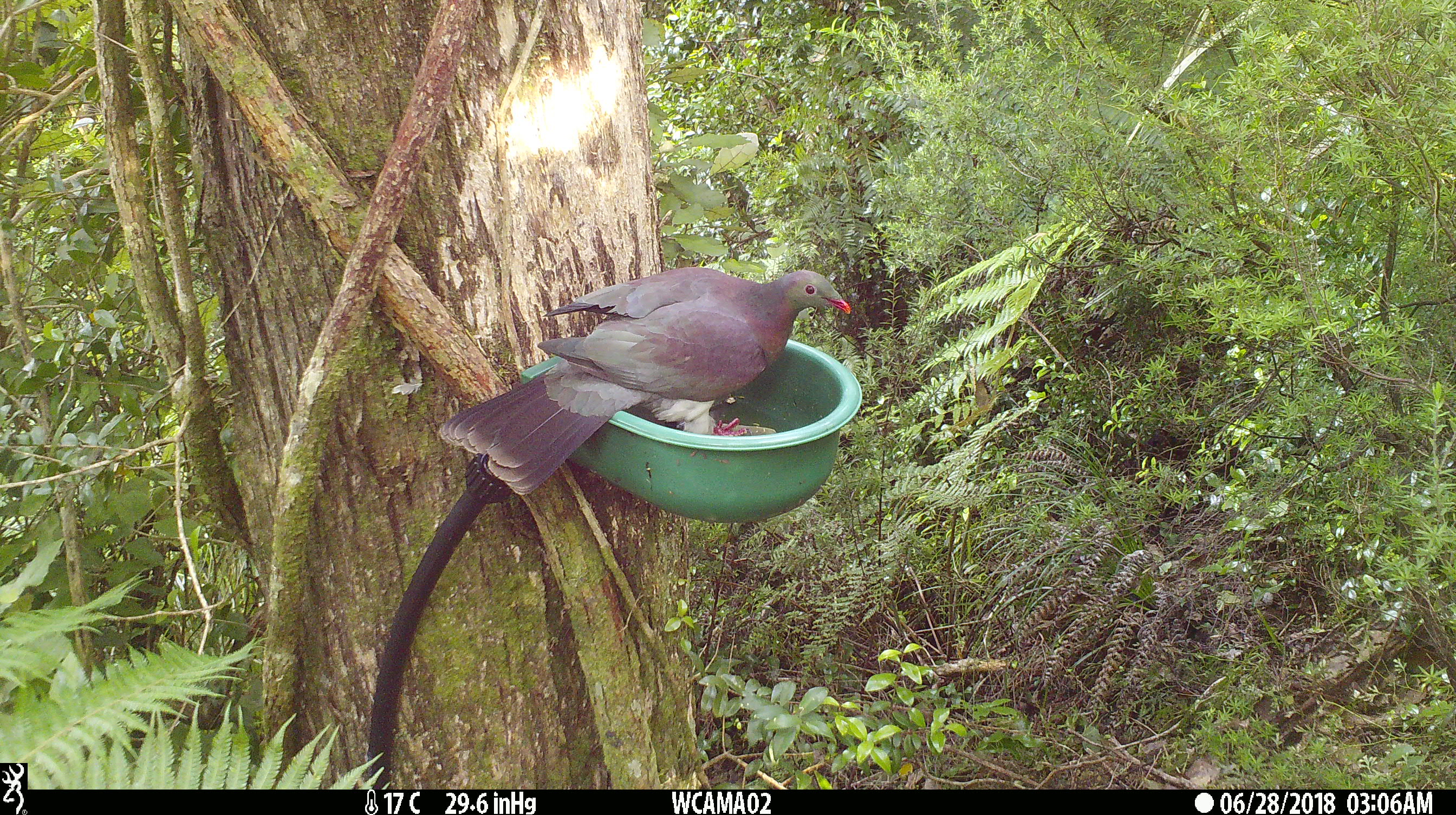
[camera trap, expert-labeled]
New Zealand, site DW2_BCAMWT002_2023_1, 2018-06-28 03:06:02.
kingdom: Animalia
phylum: Chordata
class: Aves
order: Columbiformes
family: Columbidae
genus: Hemiphaga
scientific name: Hemiphaga novaeseelandiae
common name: new zealand pigeon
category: kereru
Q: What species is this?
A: Kereru (new zealand pigeon) (Hemiphaga novaeseelandiae).